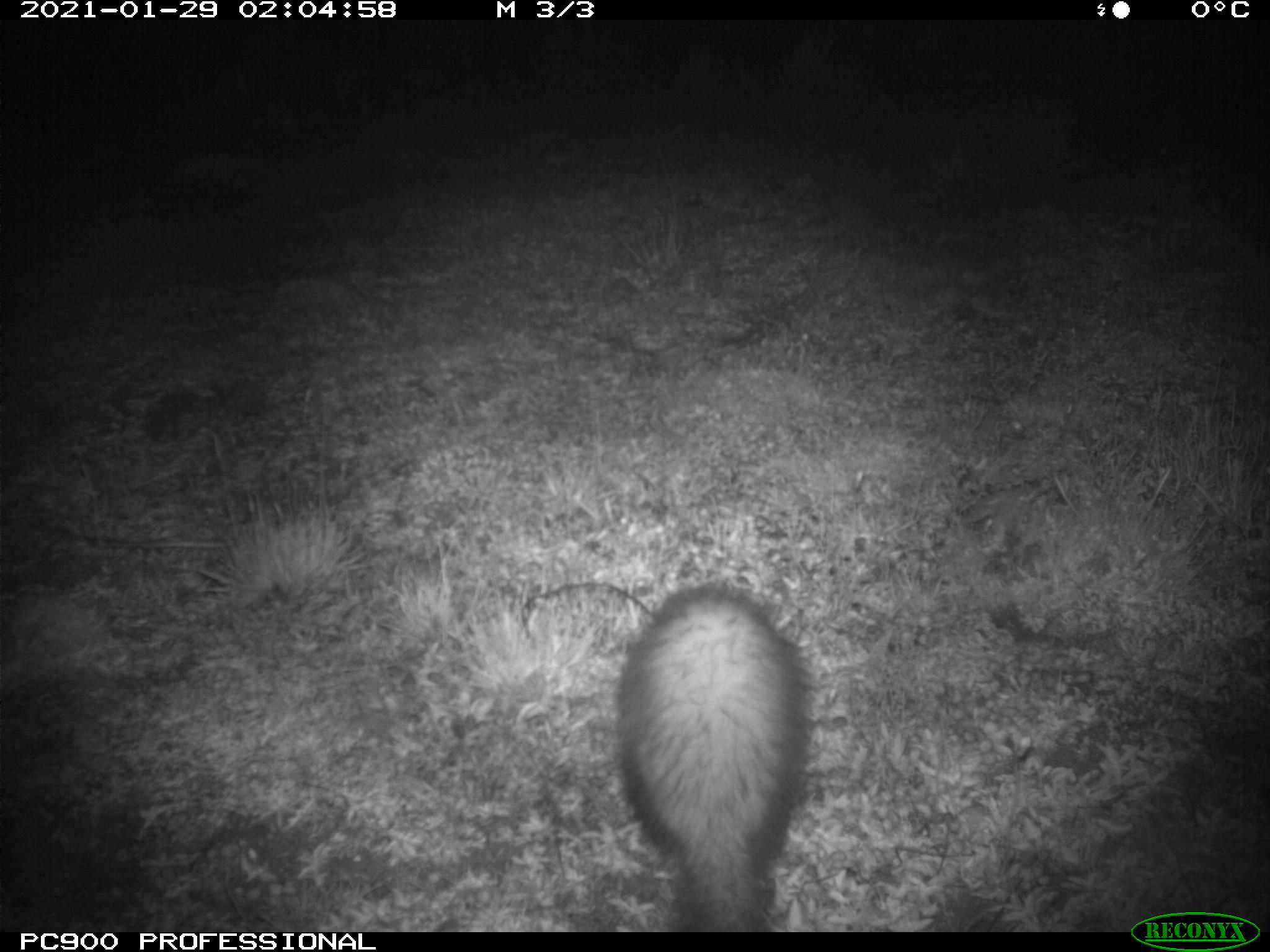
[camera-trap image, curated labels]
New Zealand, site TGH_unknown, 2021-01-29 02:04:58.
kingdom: Animalia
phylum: Chordata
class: Mammalia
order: Carnivora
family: Mustelidae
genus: Mustela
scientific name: Mustela furo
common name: ferret